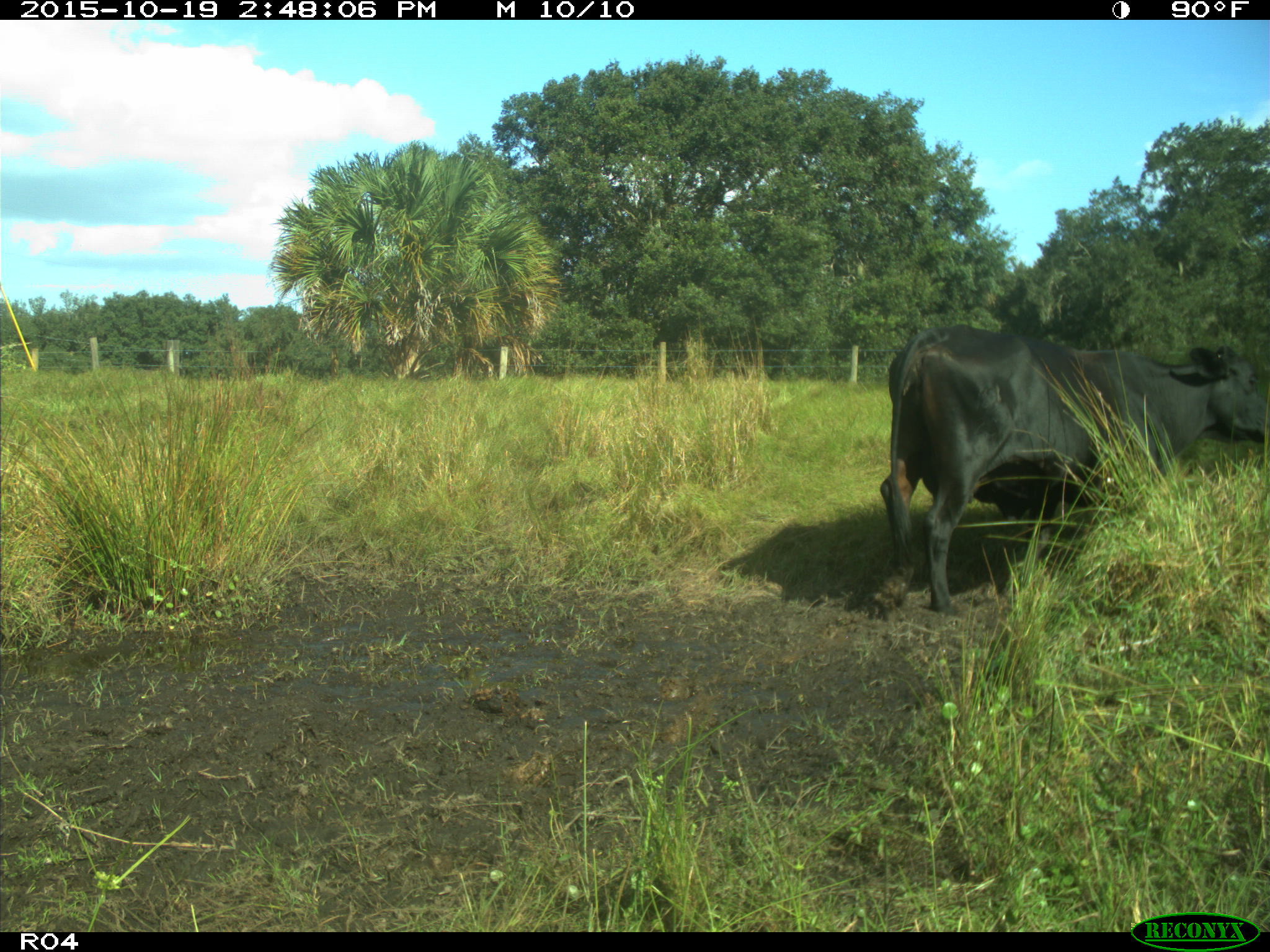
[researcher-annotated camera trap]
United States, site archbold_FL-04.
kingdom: Animalia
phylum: Chordata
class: Mammalia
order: Artiodactyla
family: Bovidae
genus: Bos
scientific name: Bos taurus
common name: domestic cow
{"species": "Bos taurus (domestic cow)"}